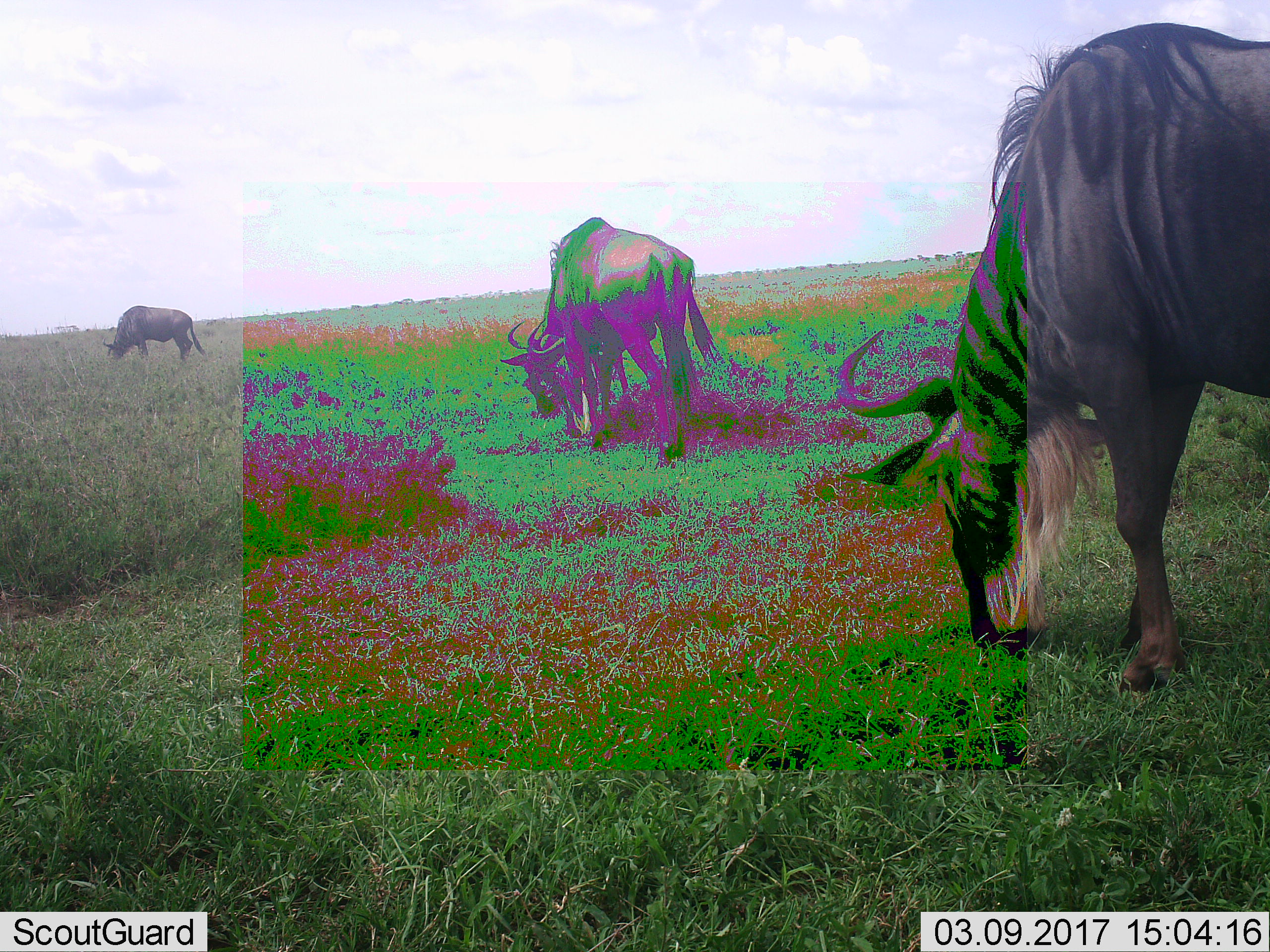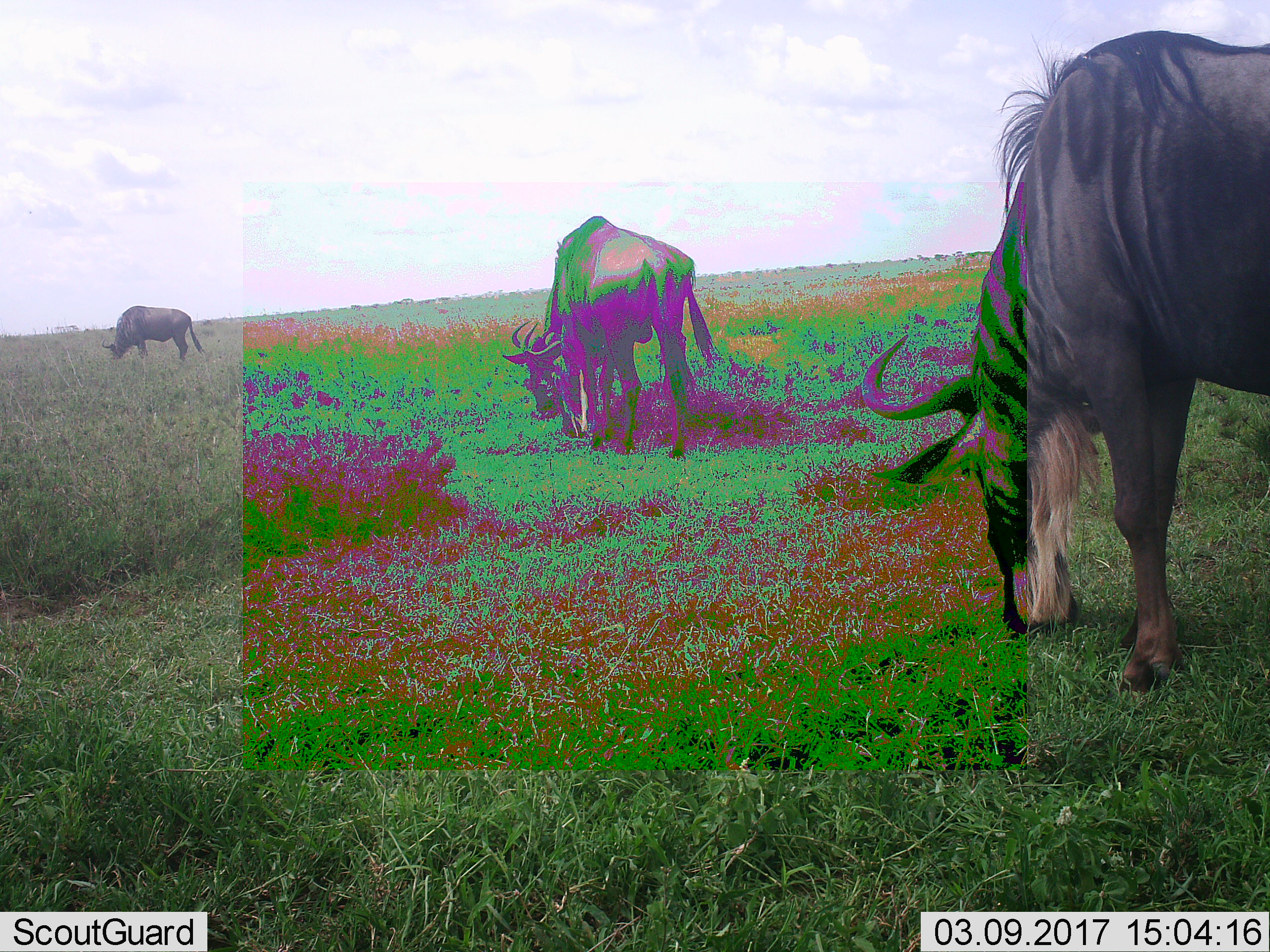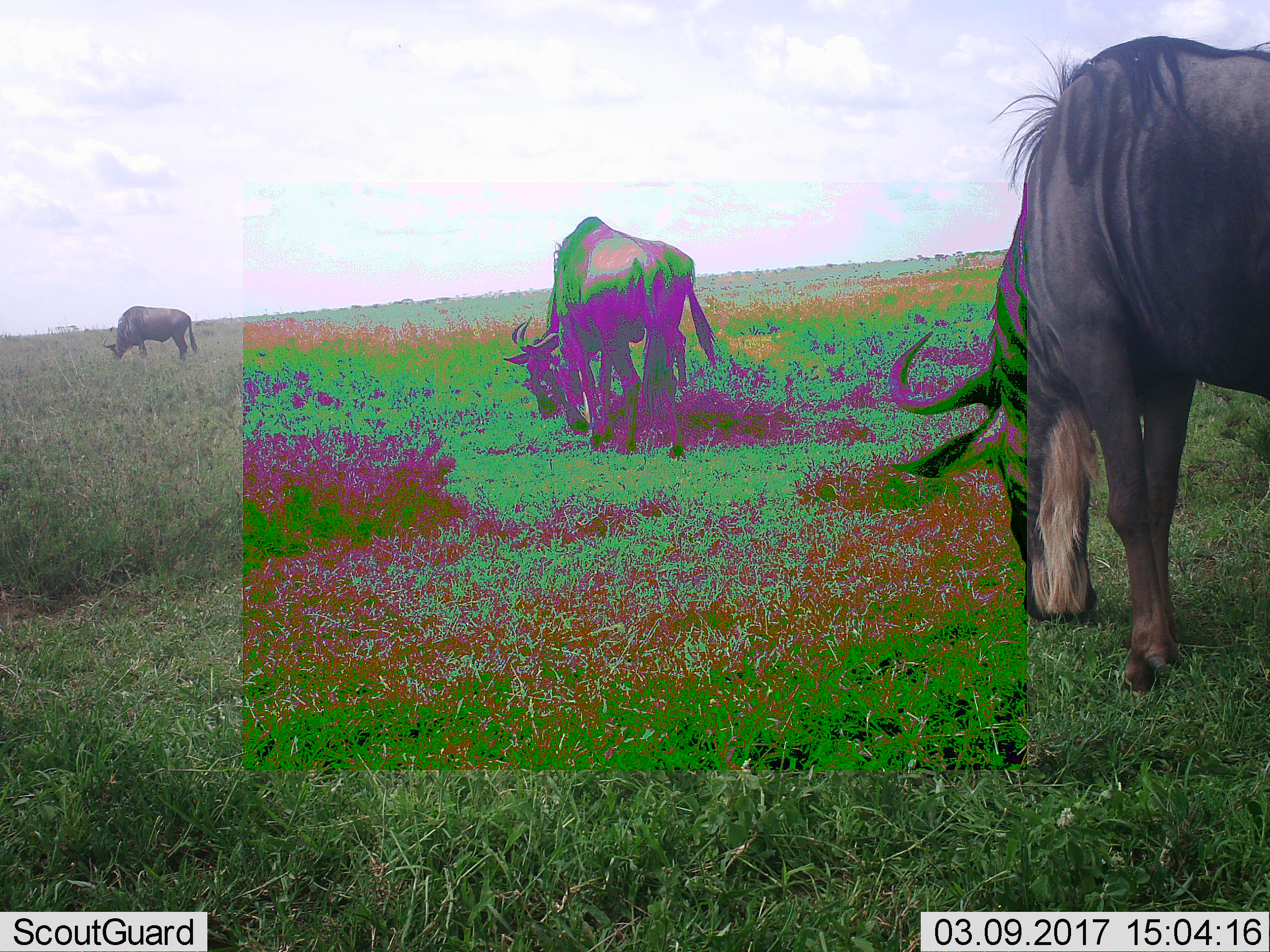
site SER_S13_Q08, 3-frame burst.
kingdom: Animalia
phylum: Chordata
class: Mammalia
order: Artiodactyla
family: Bovidae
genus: Connochaetes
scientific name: Connochaetes taurinus taurinus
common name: blue wildebeest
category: wildebeestblue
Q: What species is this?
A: Wildebeestblue (blue wildebeest) (Connochaetes taurinus taurinus).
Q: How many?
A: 3.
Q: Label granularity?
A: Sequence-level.